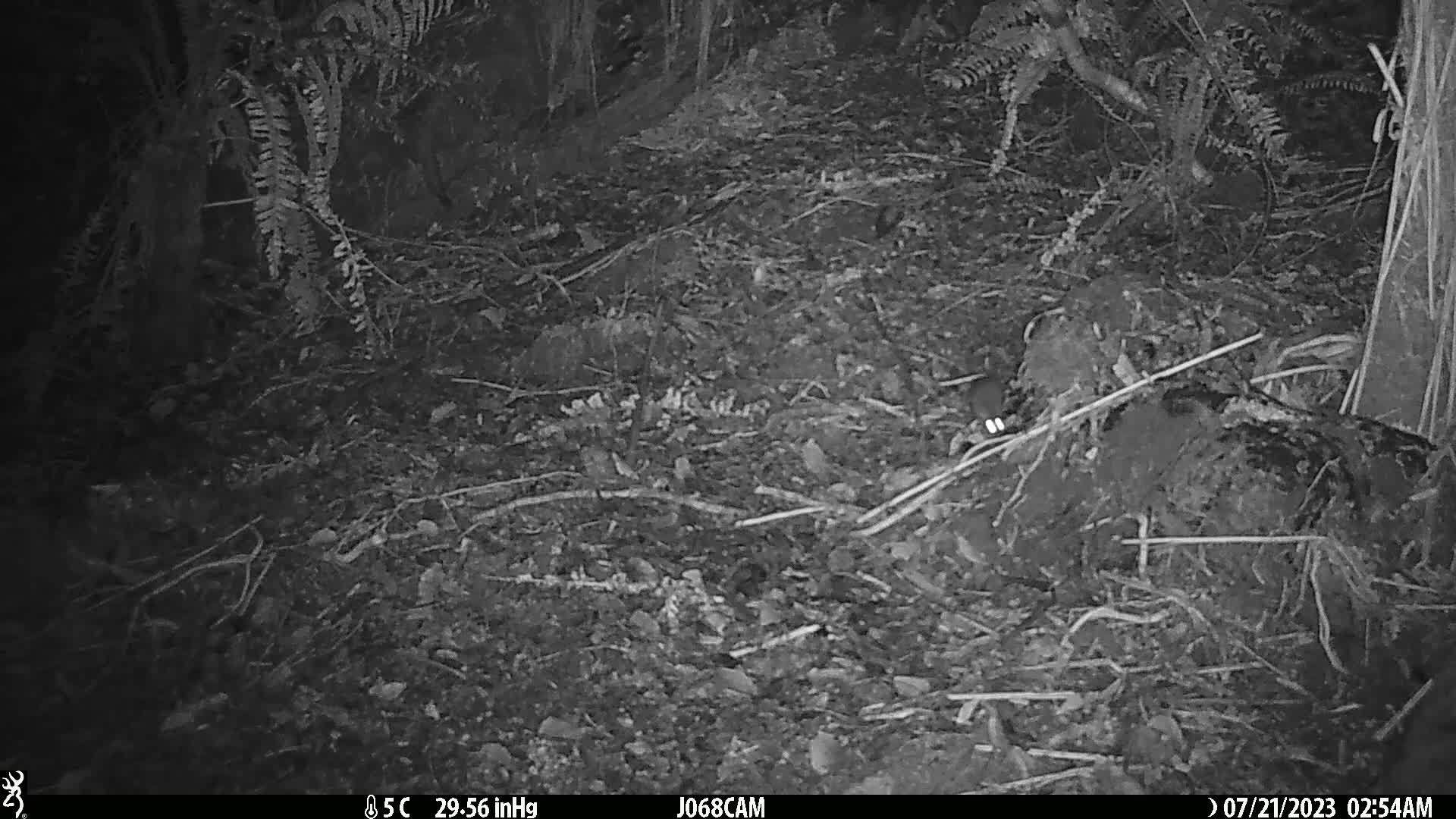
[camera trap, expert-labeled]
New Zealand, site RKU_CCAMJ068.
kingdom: Animalia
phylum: Chordata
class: Mammalia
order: Rodentia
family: Muridae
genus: Rattus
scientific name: Rattus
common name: rat